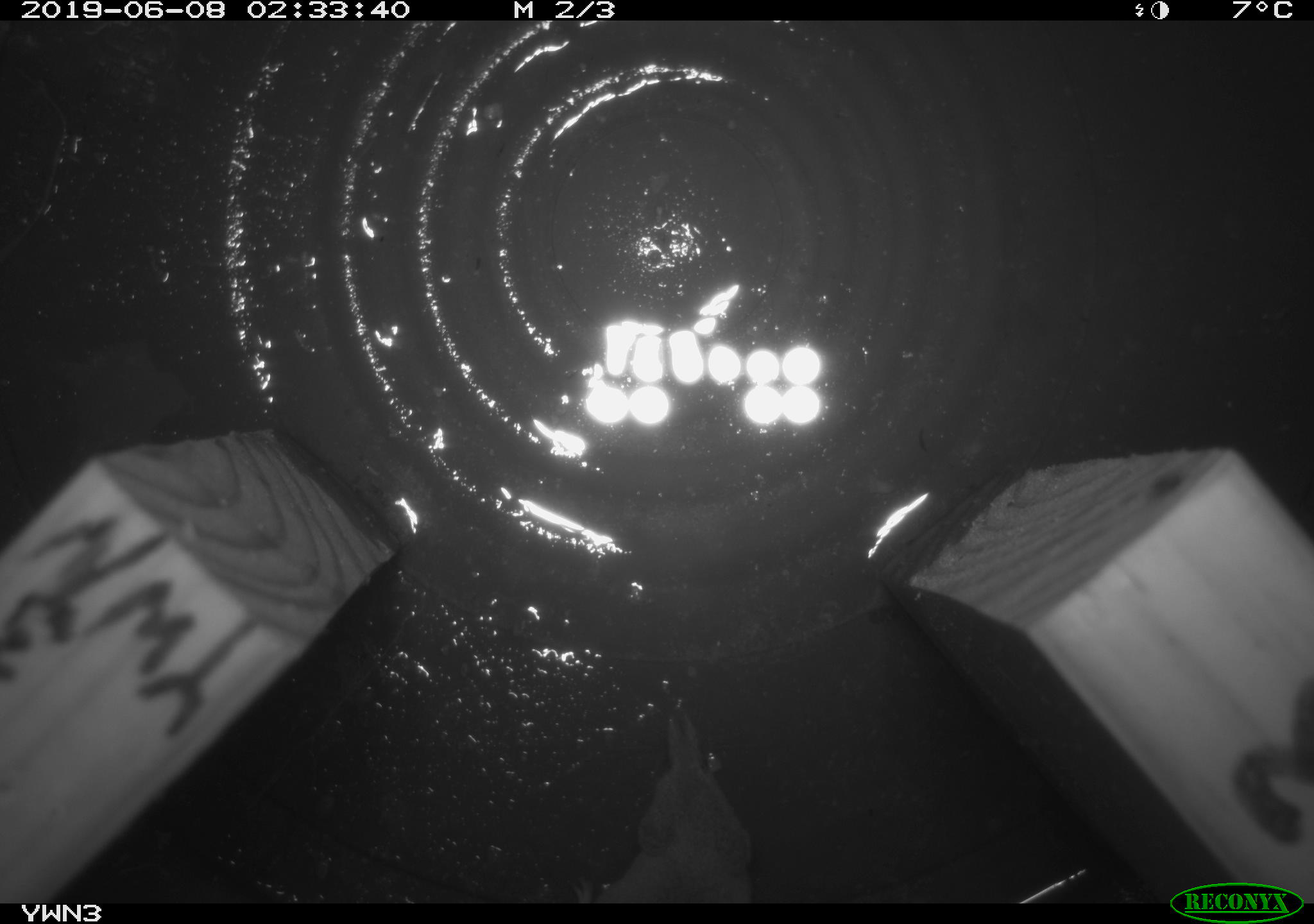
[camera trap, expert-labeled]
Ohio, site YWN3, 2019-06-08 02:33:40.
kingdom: Animalia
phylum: Chordata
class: Mammalia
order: Eulipotyphla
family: Soricidae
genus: Sorex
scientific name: Sorex cinereus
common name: masked shrew